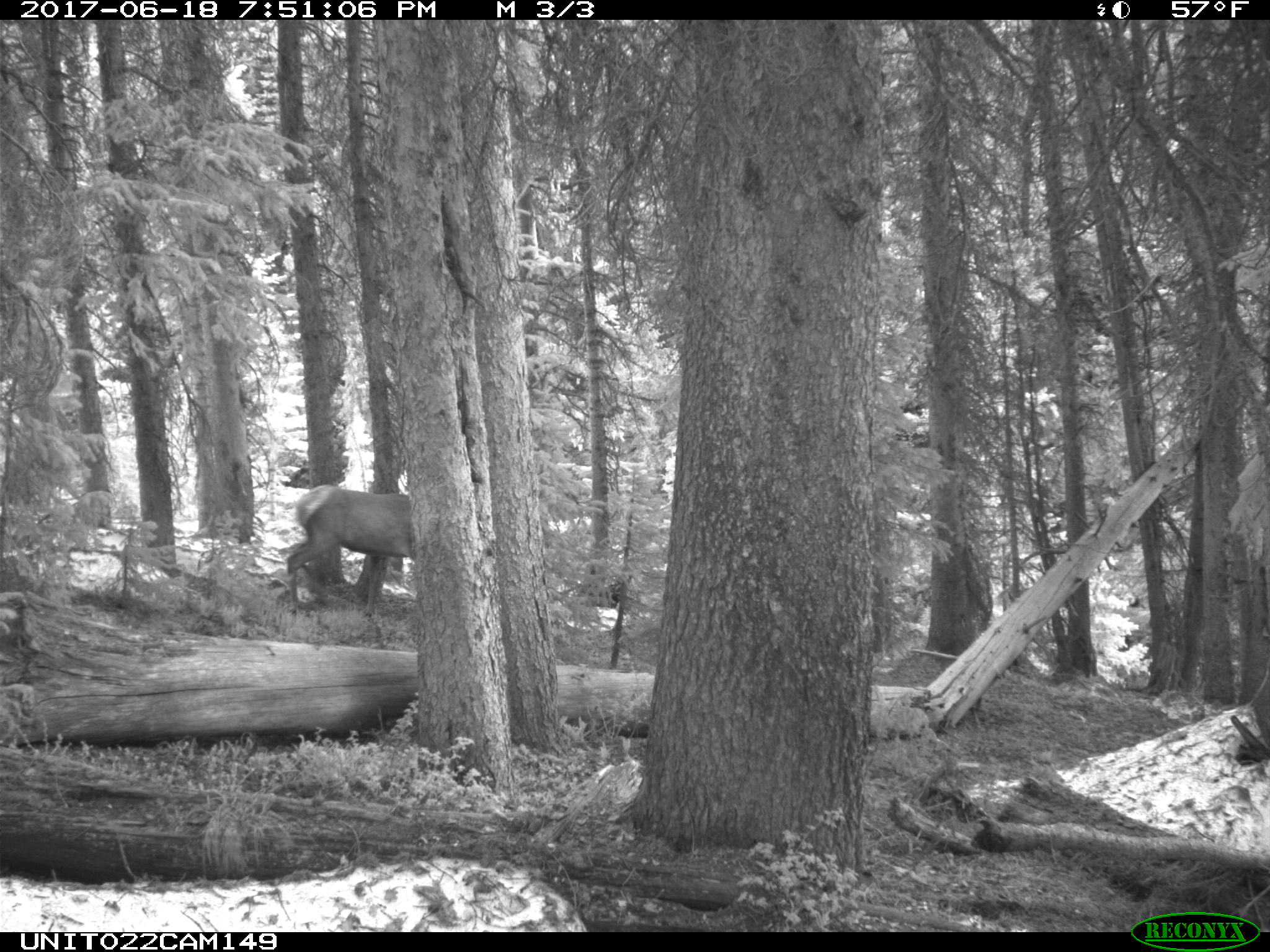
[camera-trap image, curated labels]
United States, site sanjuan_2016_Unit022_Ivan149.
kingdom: Animalia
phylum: Chordata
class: Mammalia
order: Artiodactyla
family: Cervidae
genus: Cervus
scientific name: Cervus elaphus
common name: red deer